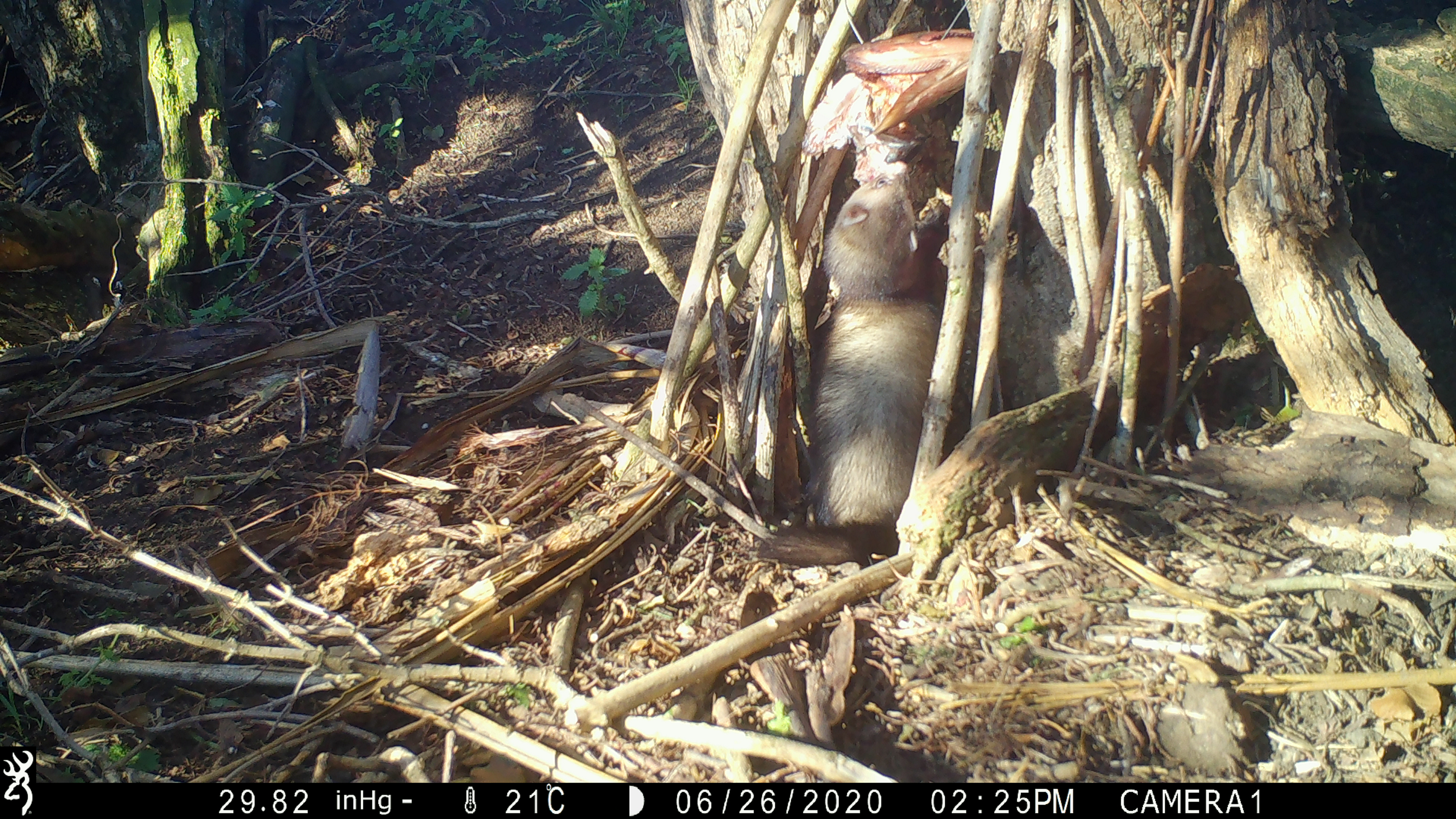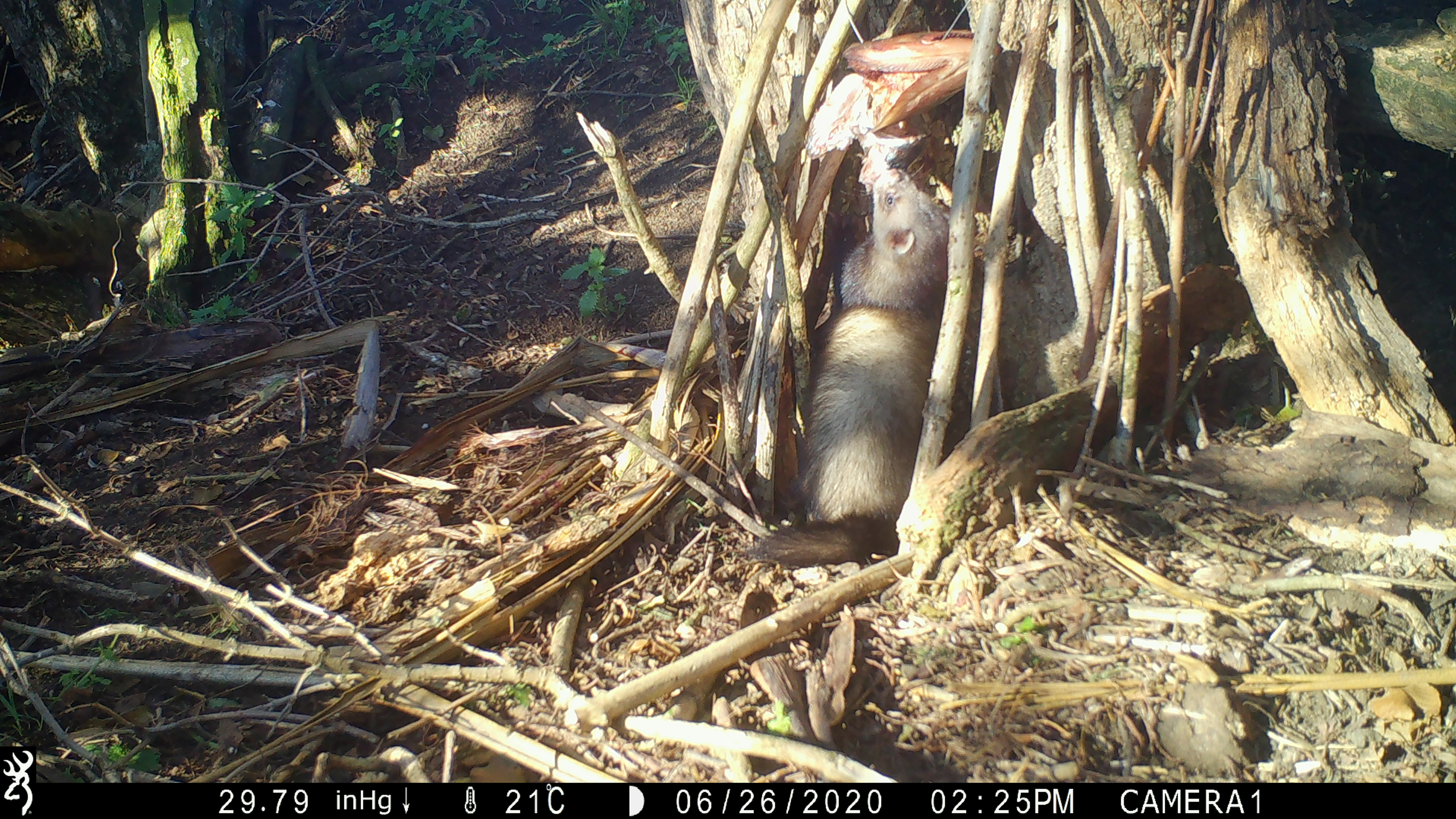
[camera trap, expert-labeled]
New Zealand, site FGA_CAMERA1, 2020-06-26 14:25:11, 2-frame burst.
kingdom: Animalia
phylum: Chordata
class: Mammalia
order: Carnivora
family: Mustelidae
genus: Mustela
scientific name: Mustela furo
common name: ferret